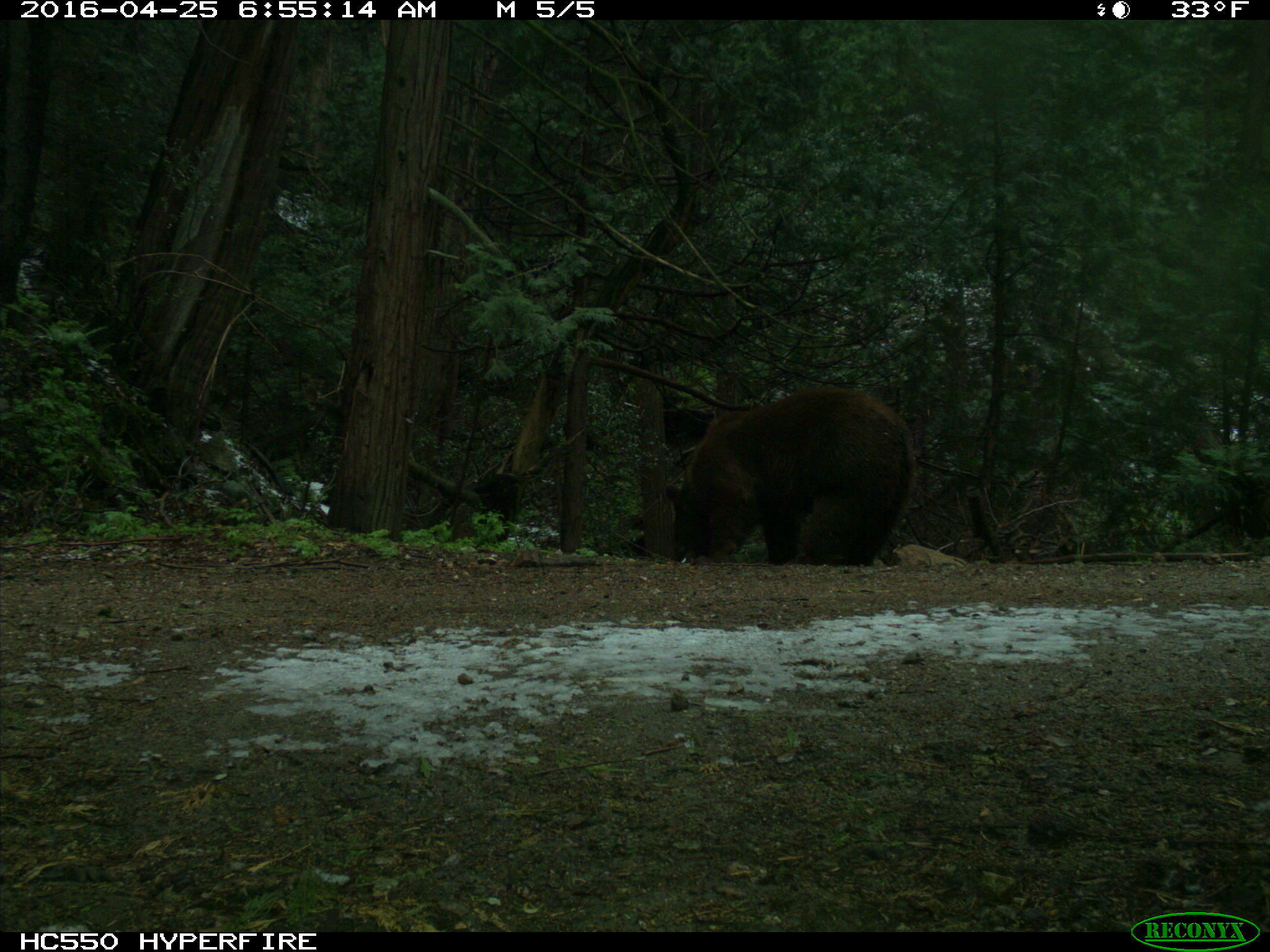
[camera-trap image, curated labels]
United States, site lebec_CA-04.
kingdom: Animalia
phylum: Chordata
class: Mammalia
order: Carnivora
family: Ursidae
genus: Ursus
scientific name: Ursus americanus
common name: american black bear